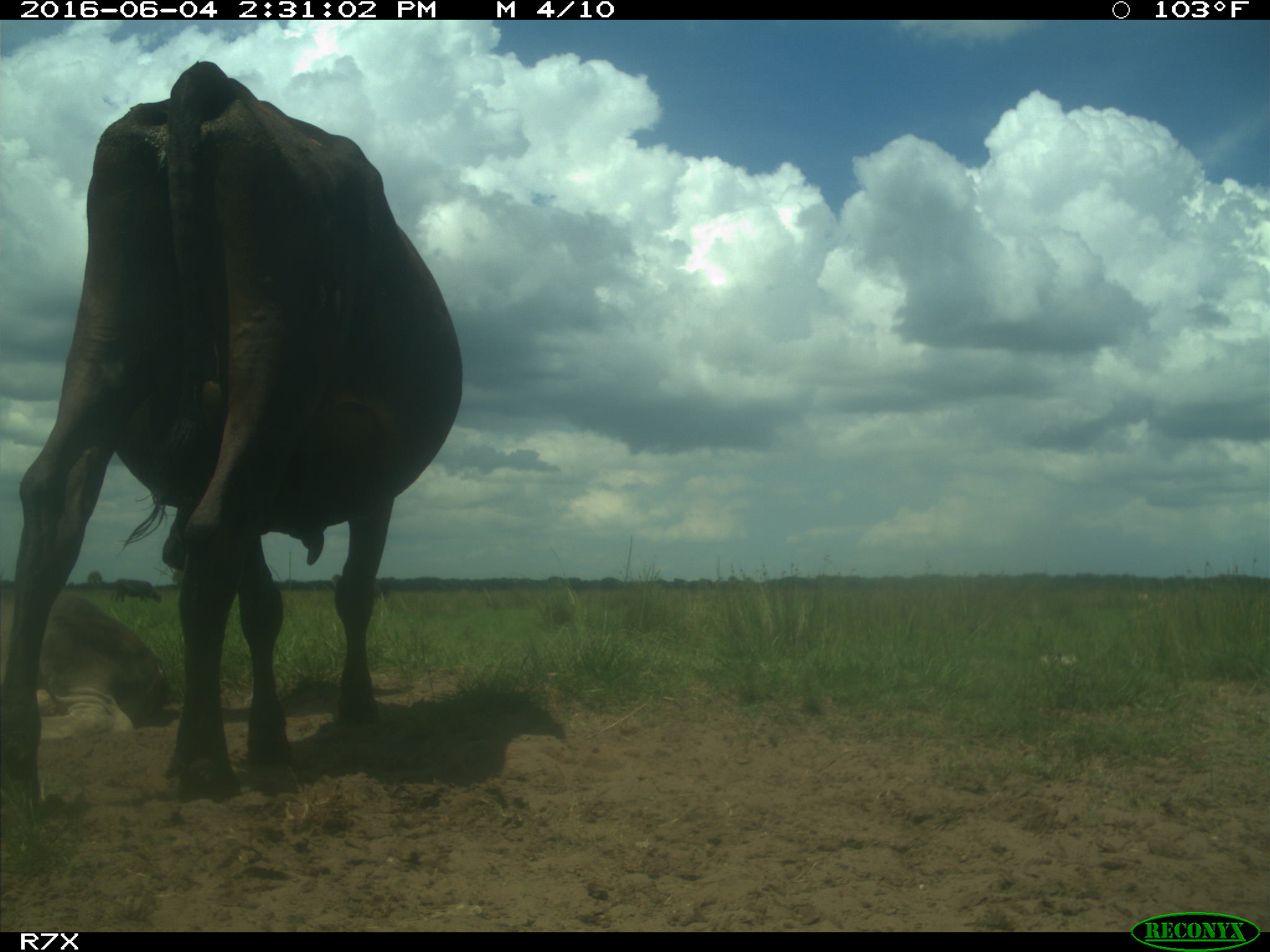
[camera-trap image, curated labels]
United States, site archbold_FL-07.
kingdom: Animalia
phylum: Chordata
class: Mammalia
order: Artiodactyla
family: Bovidae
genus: Bos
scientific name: Bos taurus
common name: domestic cow